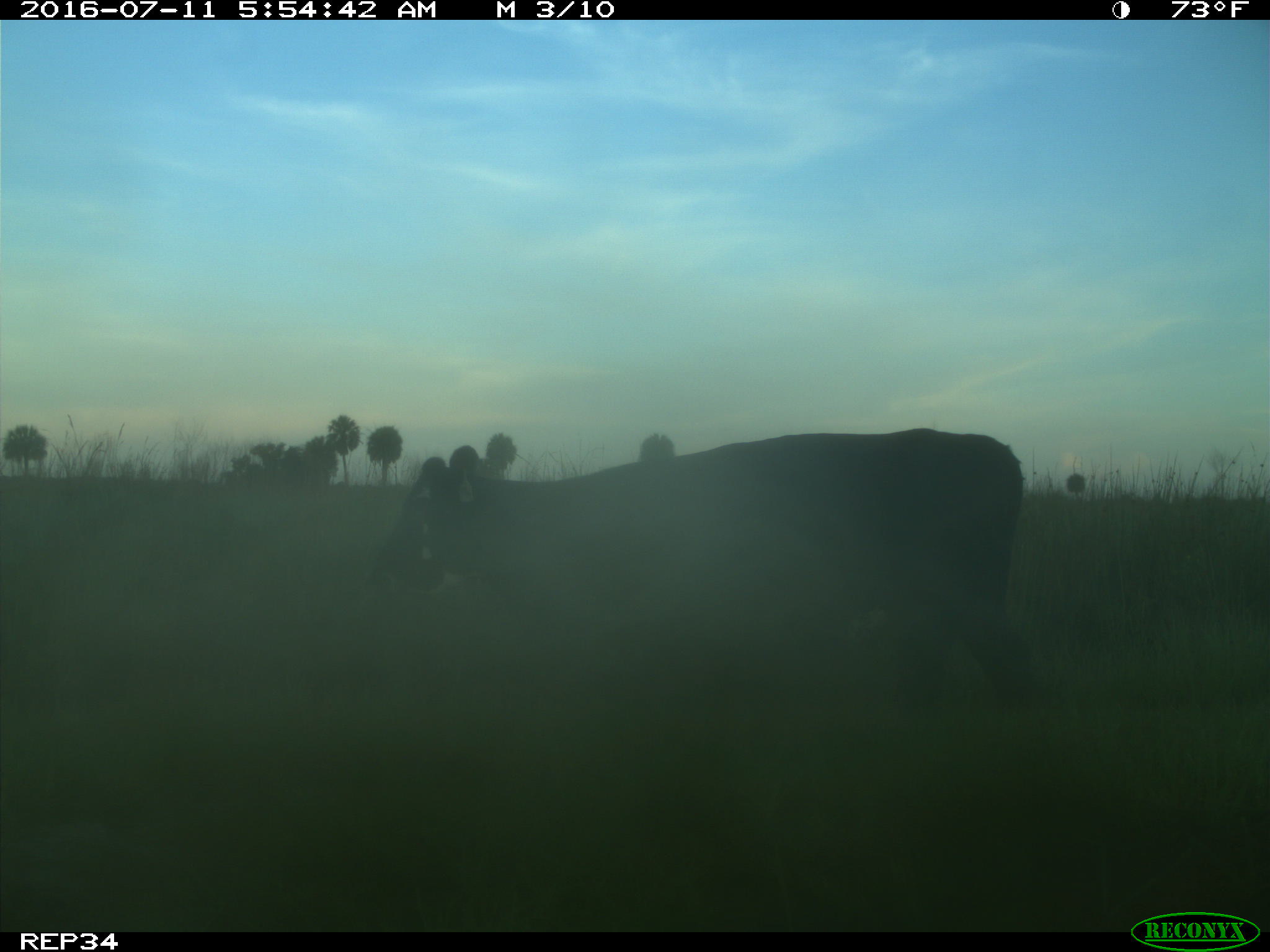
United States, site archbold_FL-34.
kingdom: Animalia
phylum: Chordata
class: Mammalia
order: Artiodactyla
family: Bovidae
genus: Bos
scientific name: Bos taurus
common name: domestic cow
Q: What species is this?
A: Bos taurus (domestic cow).